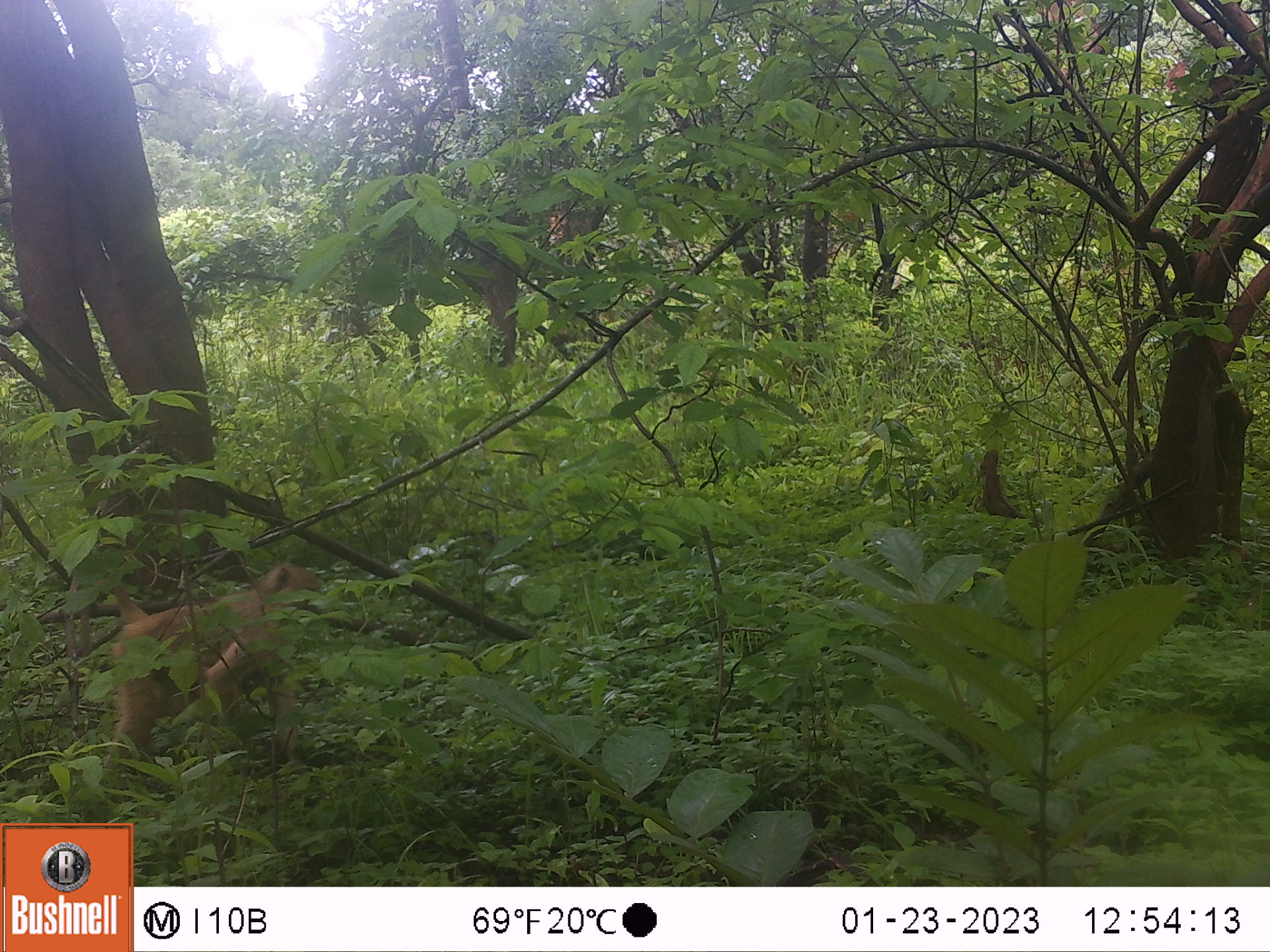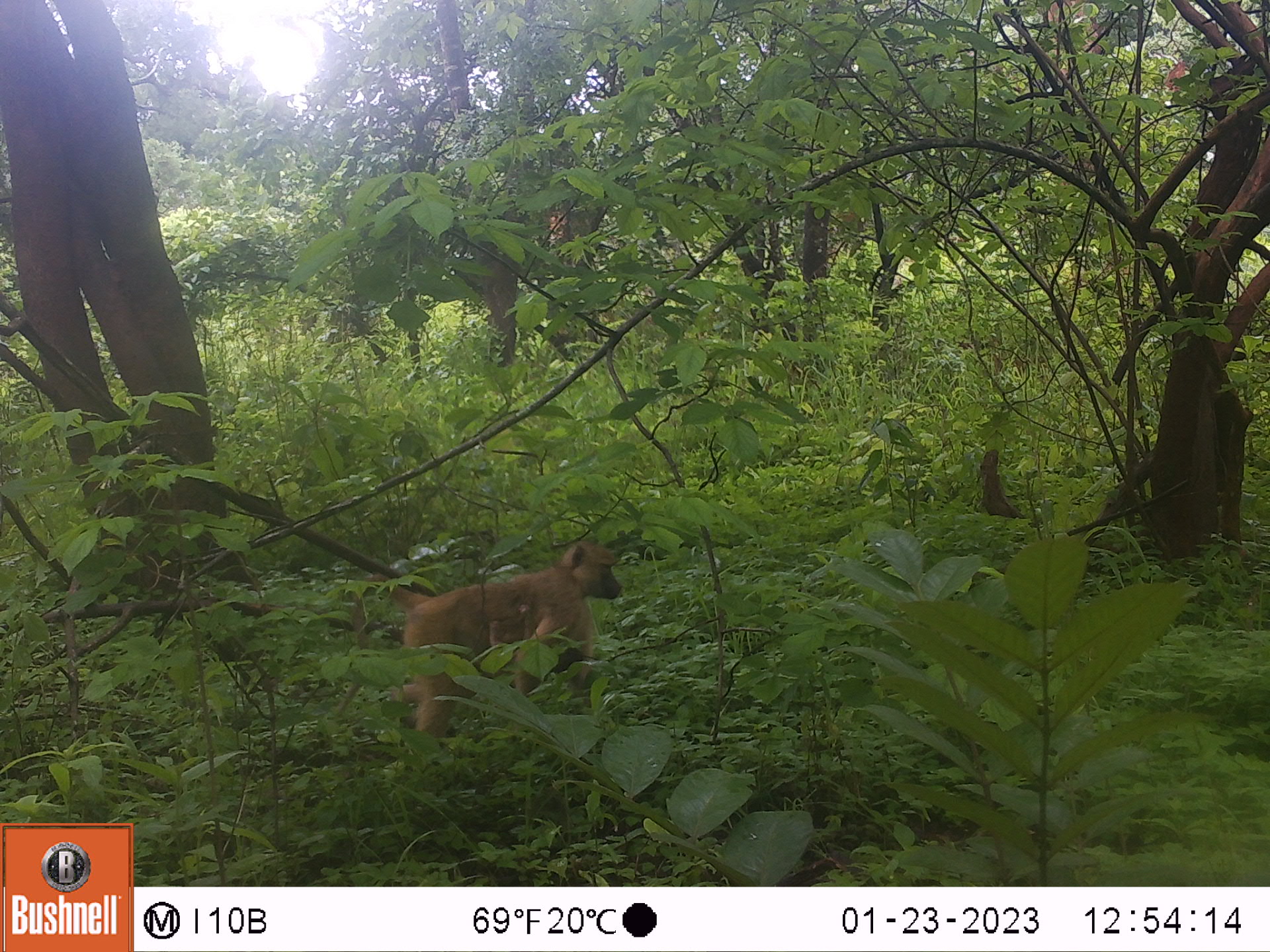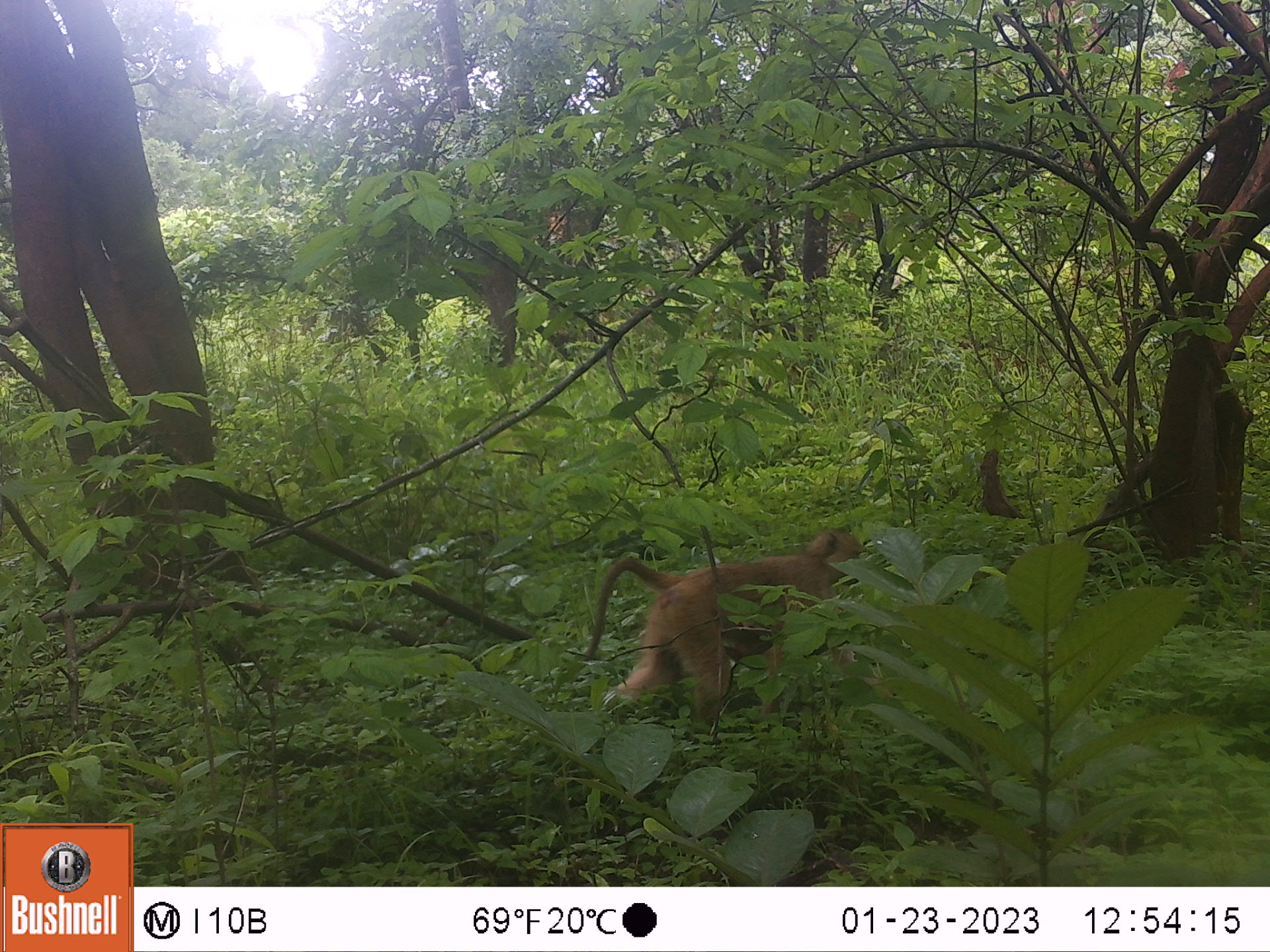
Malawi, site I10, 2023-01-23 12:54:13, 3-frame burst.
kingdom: Animalia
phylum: Chordata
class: Mammalia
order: Primates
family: Cercopithecidae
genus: Papio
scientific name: Papio cynocephalus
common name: yellow baboon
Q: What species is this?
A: Yellow baboon (Papio cynocephalus).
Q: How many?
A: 1.